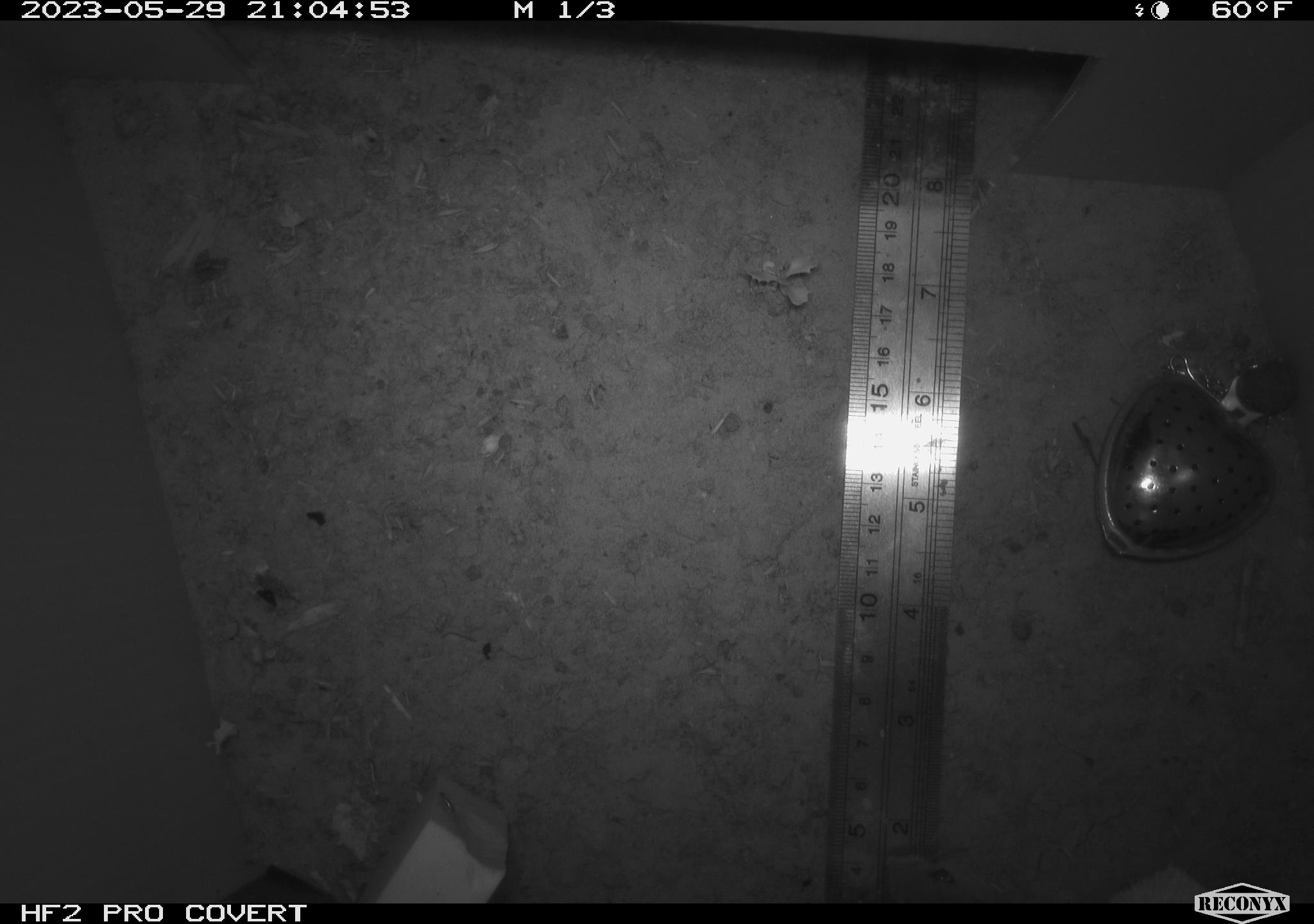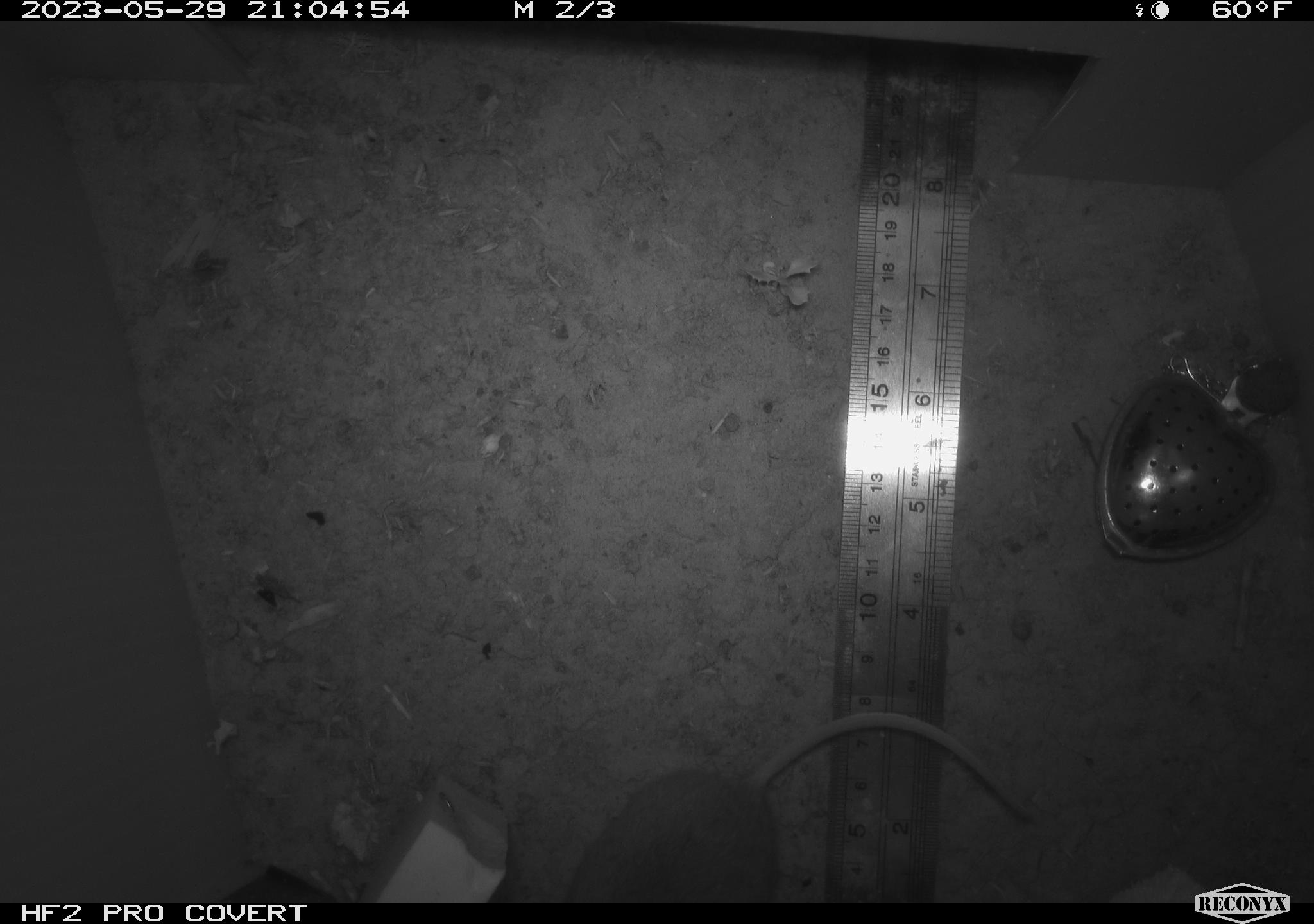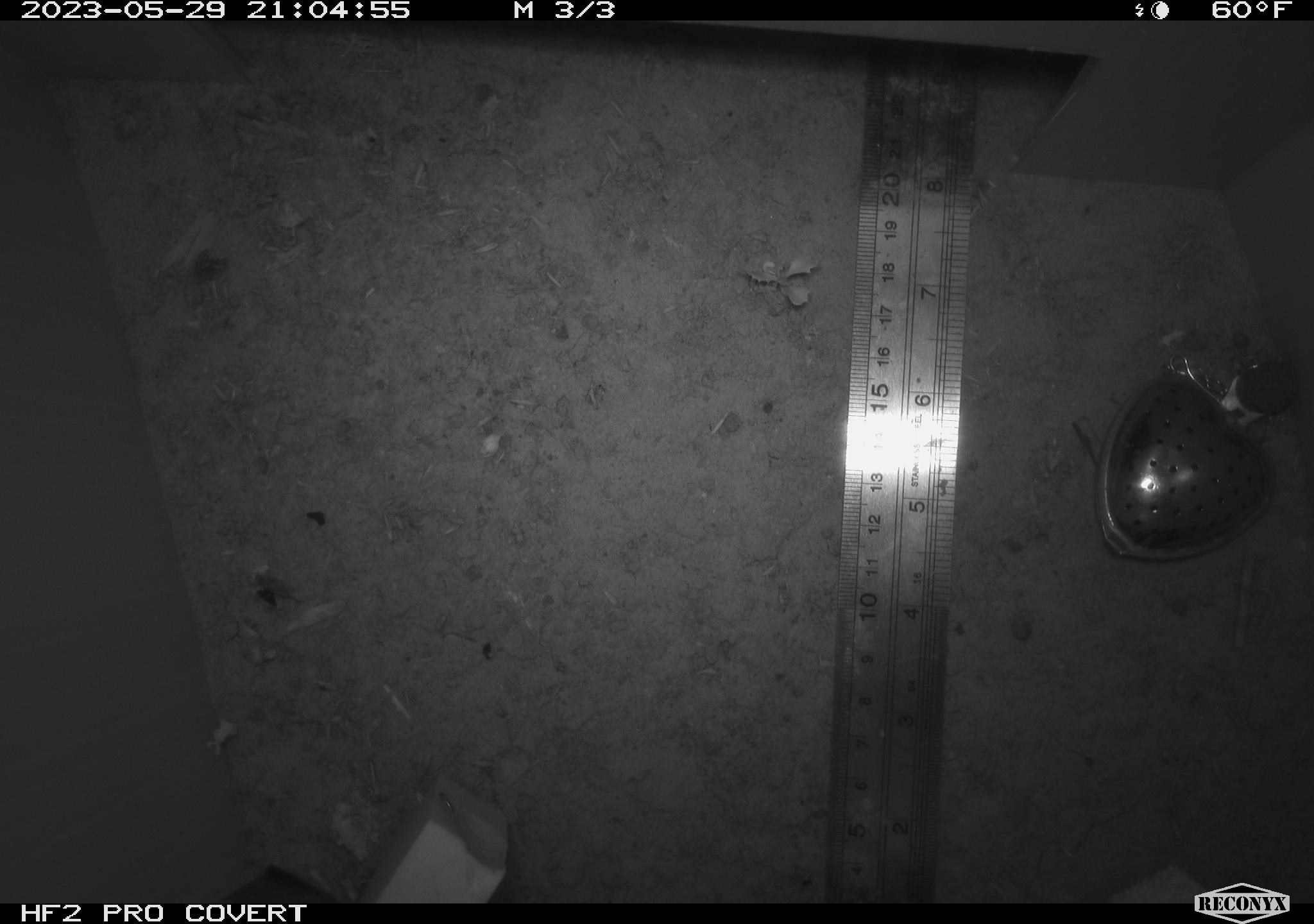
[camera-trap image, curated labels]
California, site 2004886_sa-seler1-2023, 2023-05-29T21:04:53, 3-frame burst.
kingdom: Animalia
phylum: Chordata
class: Mammalia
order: Rodentia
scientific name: Rodentia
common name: mouse species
Mouse species (Rodentia).